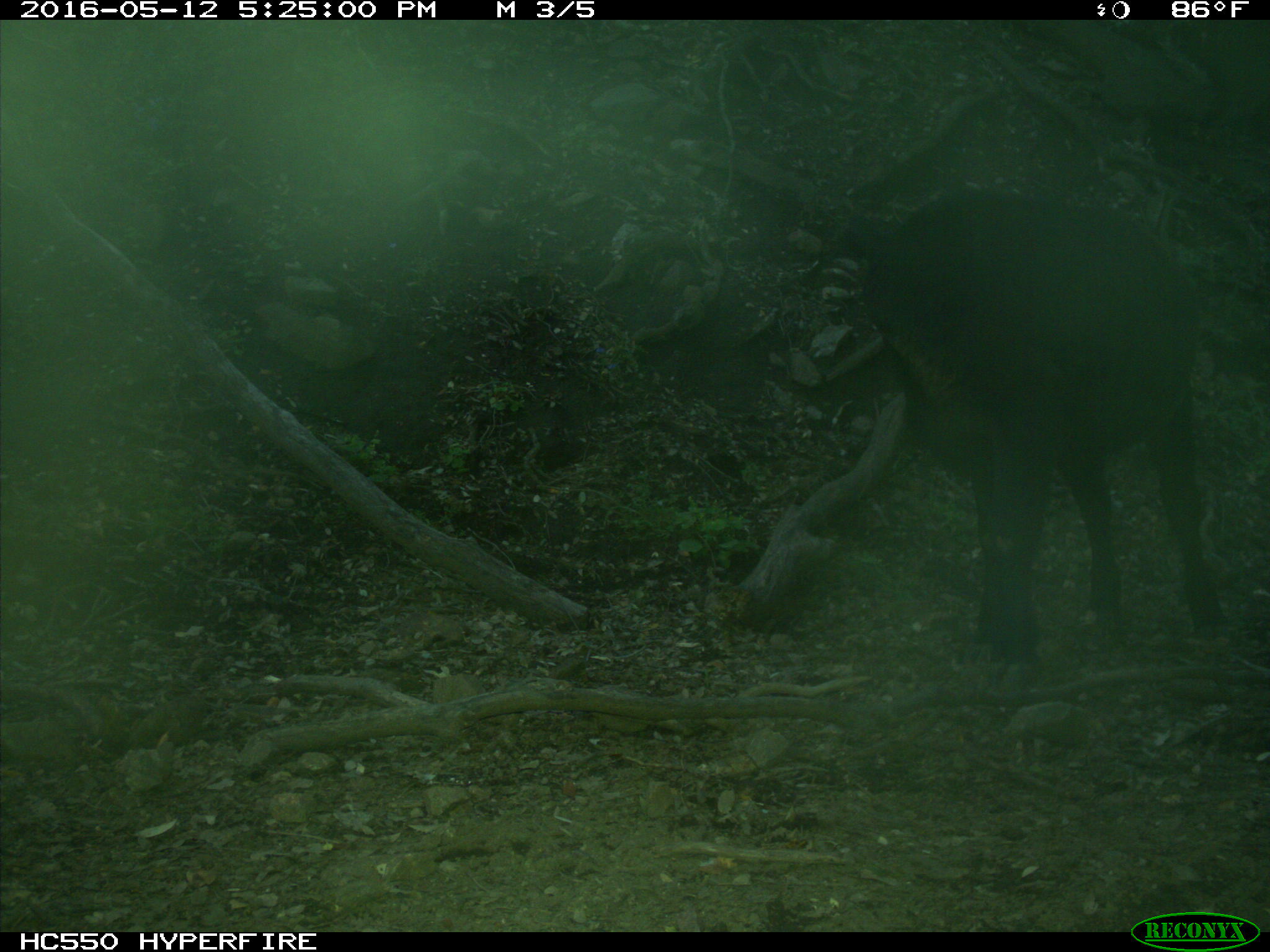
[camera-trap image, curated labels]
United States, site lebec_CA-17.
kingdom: Animalia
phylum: Chordata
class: Mammalia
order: Artiodactyla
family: Bovidae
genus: Bos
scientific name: Bos taurus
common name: domestic cow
Bos taurus (domestic cow).